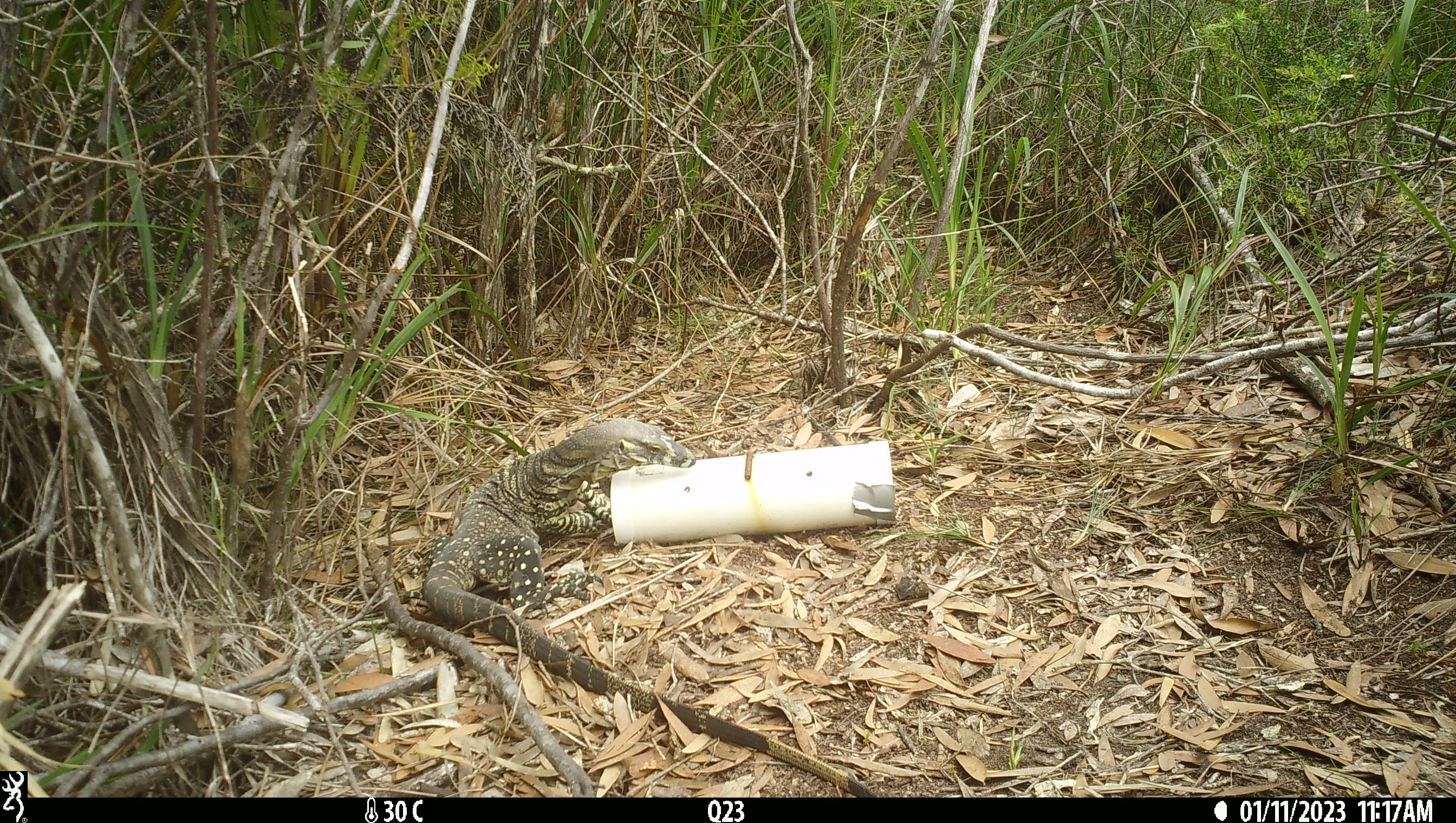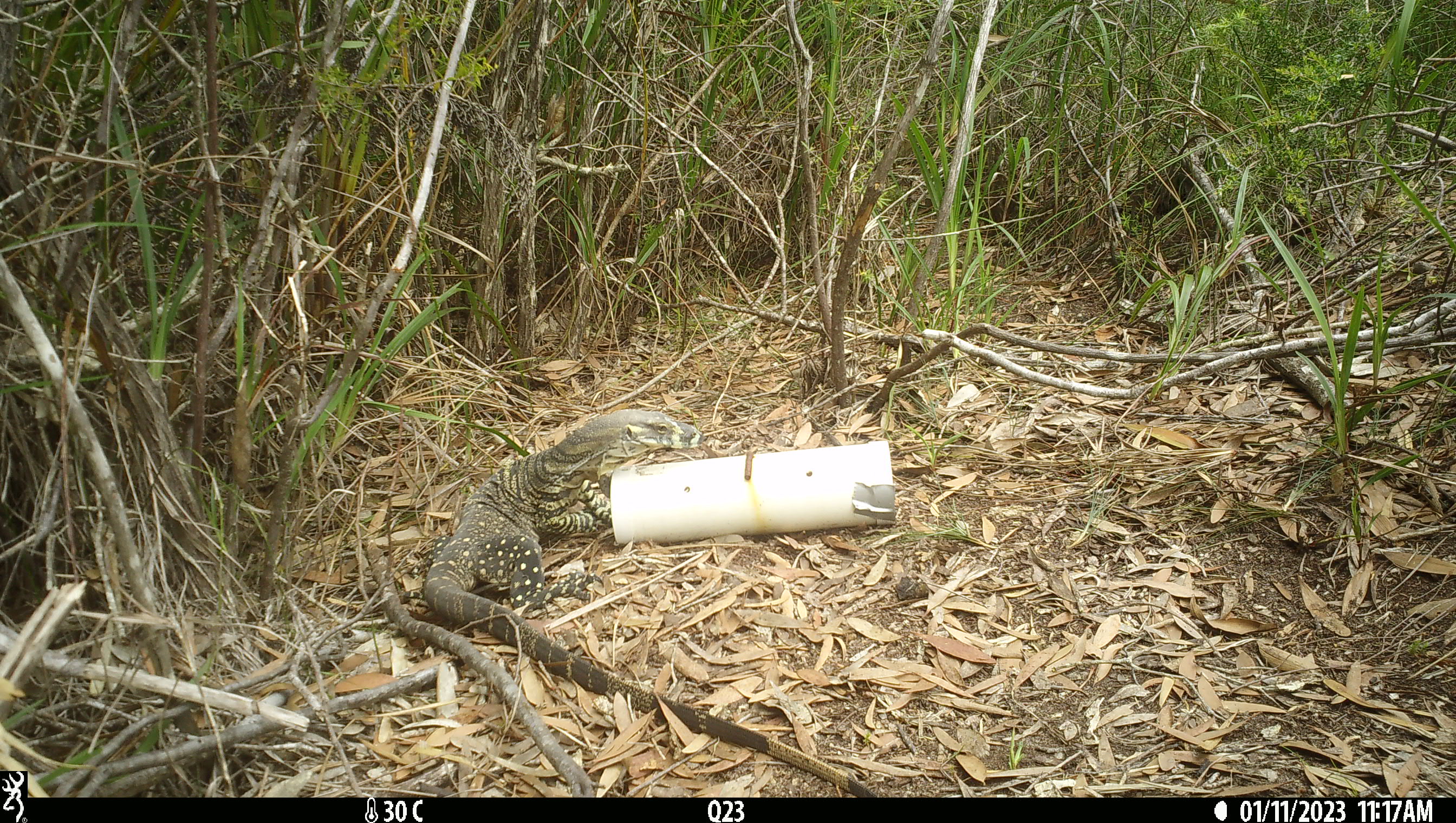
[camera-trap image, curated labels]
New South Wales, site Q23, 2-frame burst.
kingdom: Animalia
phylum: Chordata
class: Reptilia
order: Squamata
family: Varanidae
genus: Varanus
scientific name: Varanus varius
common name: lace monitor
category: goanna